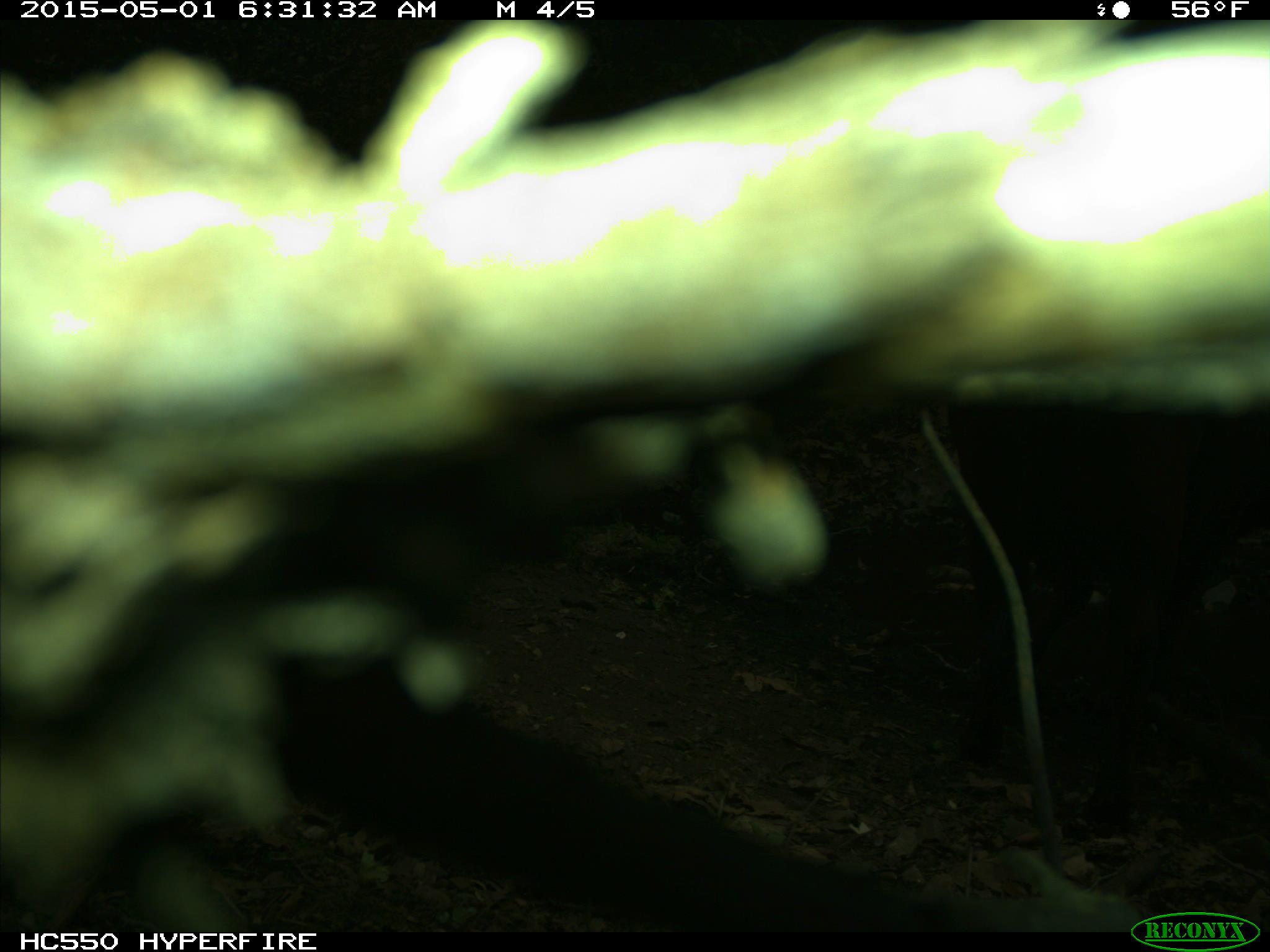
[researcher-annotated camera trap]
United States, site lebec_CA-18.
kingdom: Animalia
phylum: Chordata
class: Mammalia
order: Artiodactyla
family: Bovidae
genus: Bos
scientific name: Bos taurus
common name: domestic cow